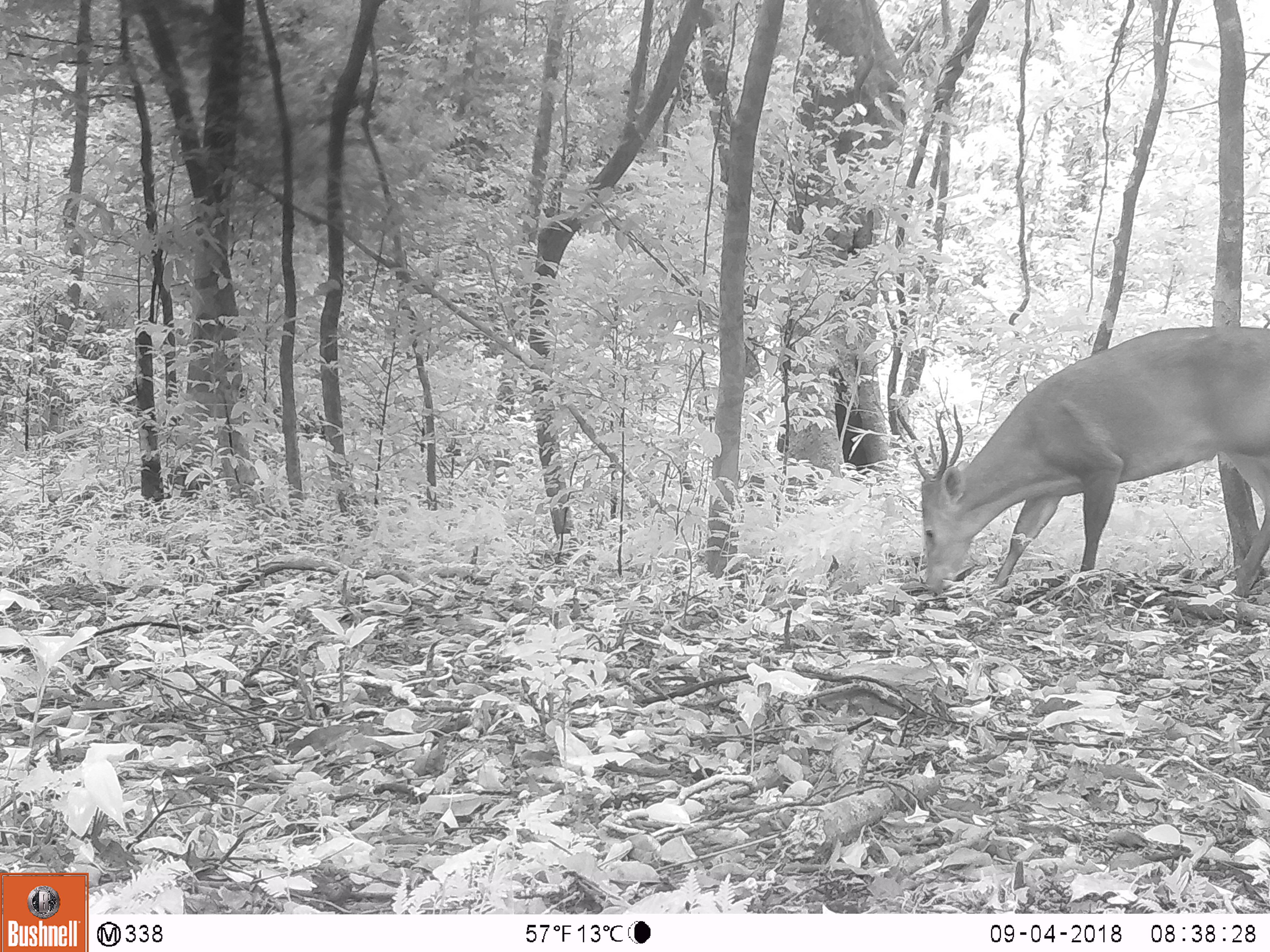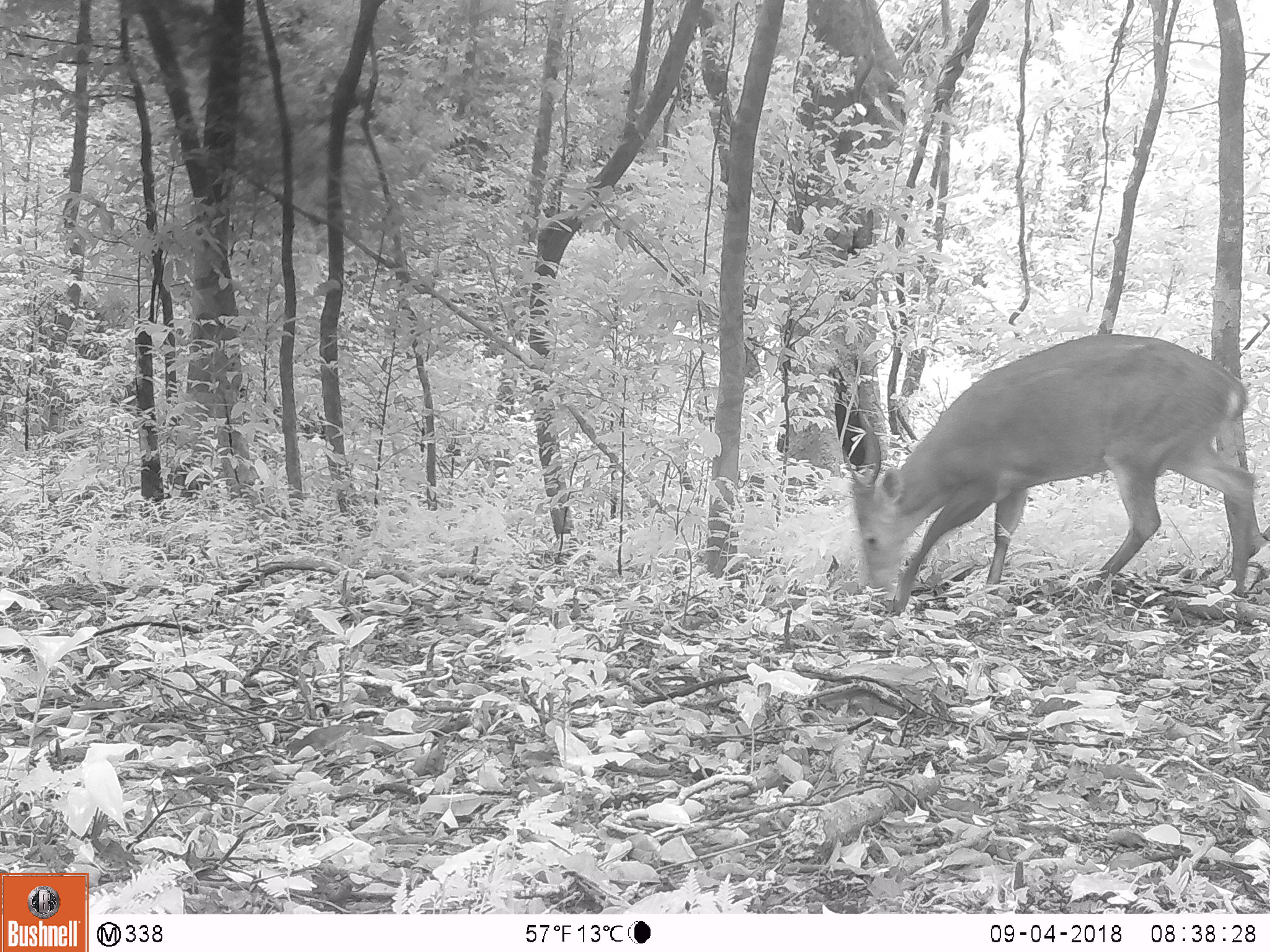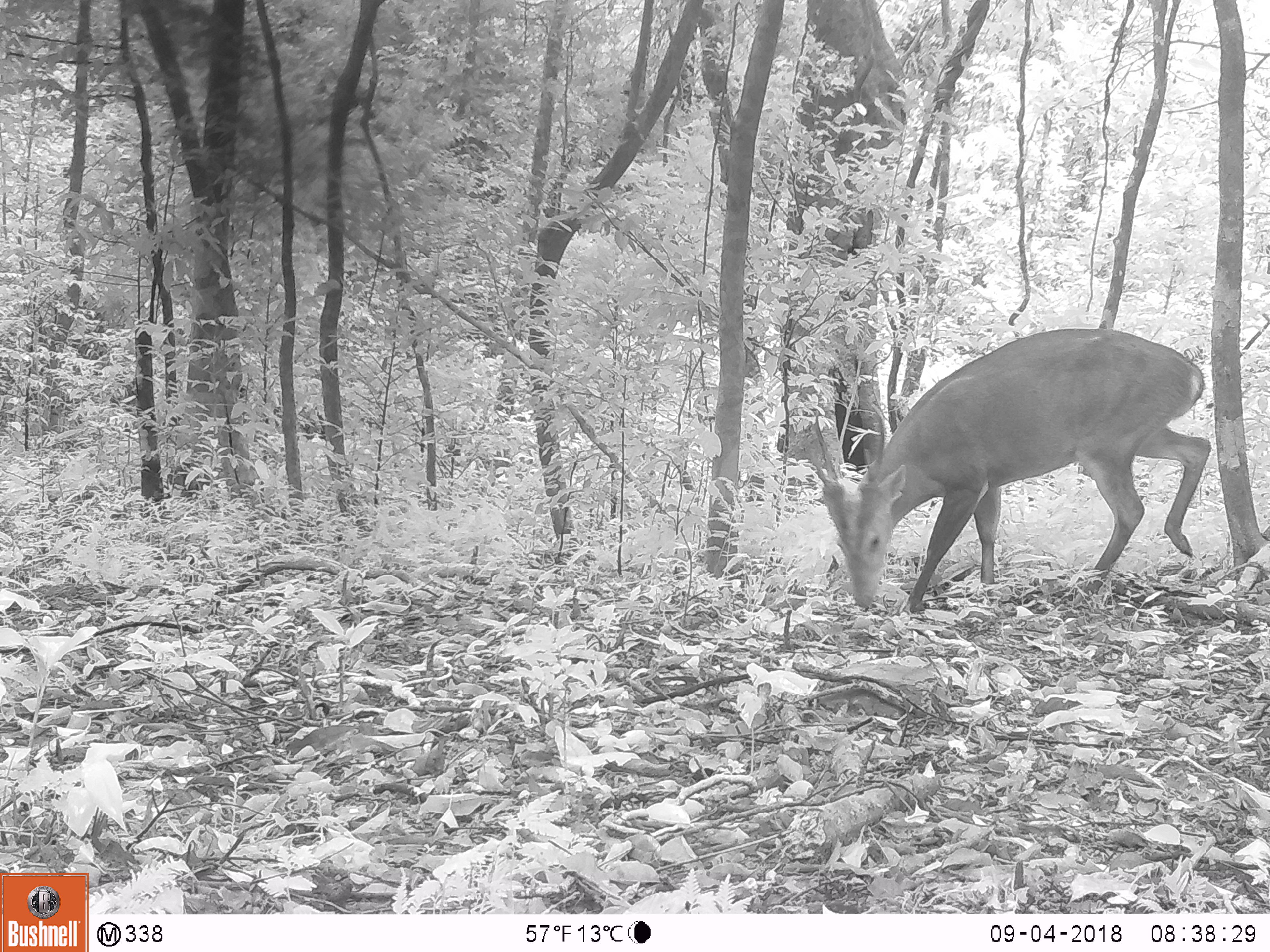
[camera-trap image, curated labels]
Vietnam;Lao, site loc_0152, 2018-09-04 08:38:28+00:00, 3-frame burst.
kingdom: Animalia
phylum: Chordata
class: Mammalia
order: Artiodactyla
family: Cervidae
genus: Muntiacus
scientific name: Muntiacus vuquangensis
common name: large-antlered muntjac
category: large antlered muntjac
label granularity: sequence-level